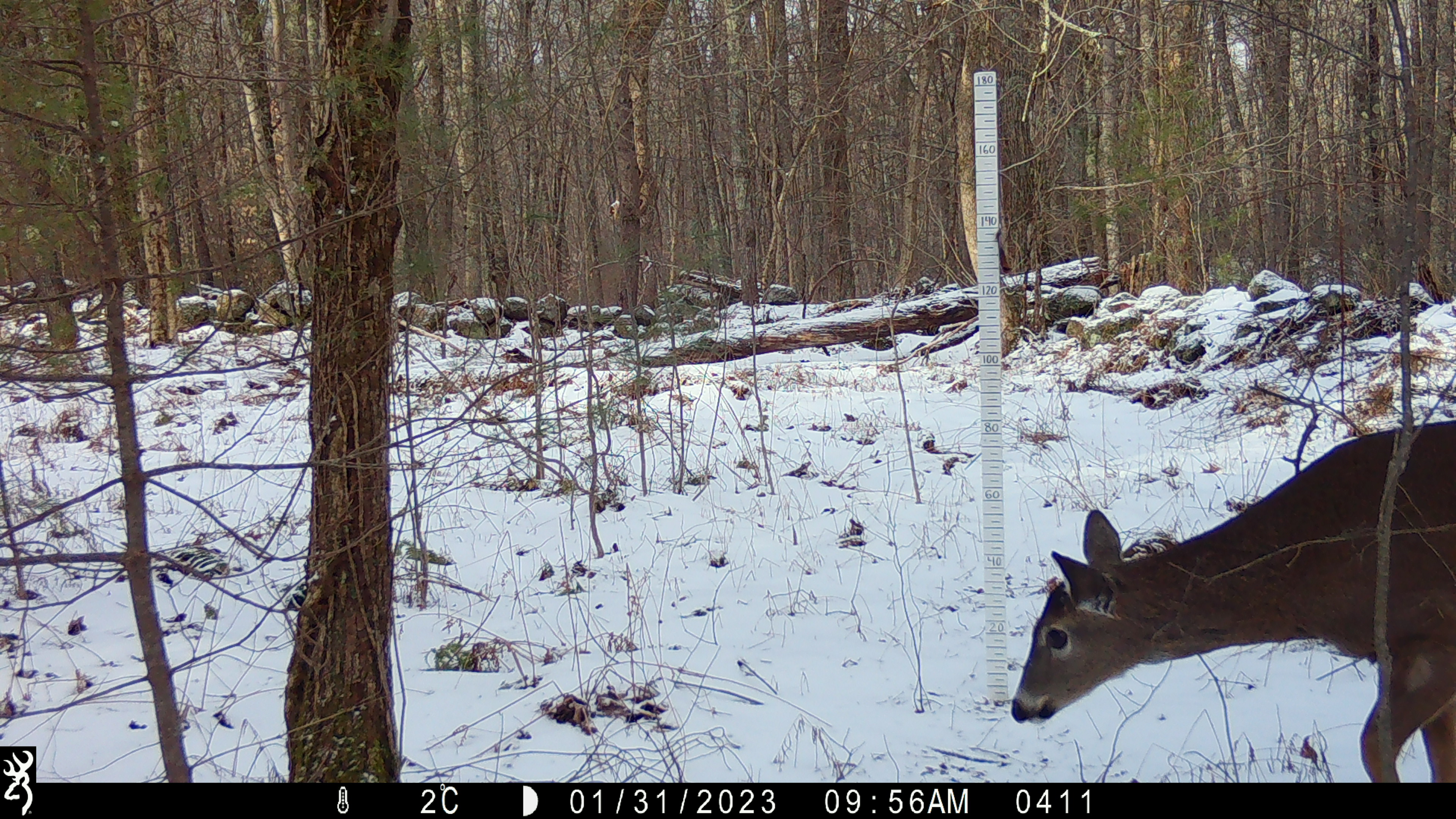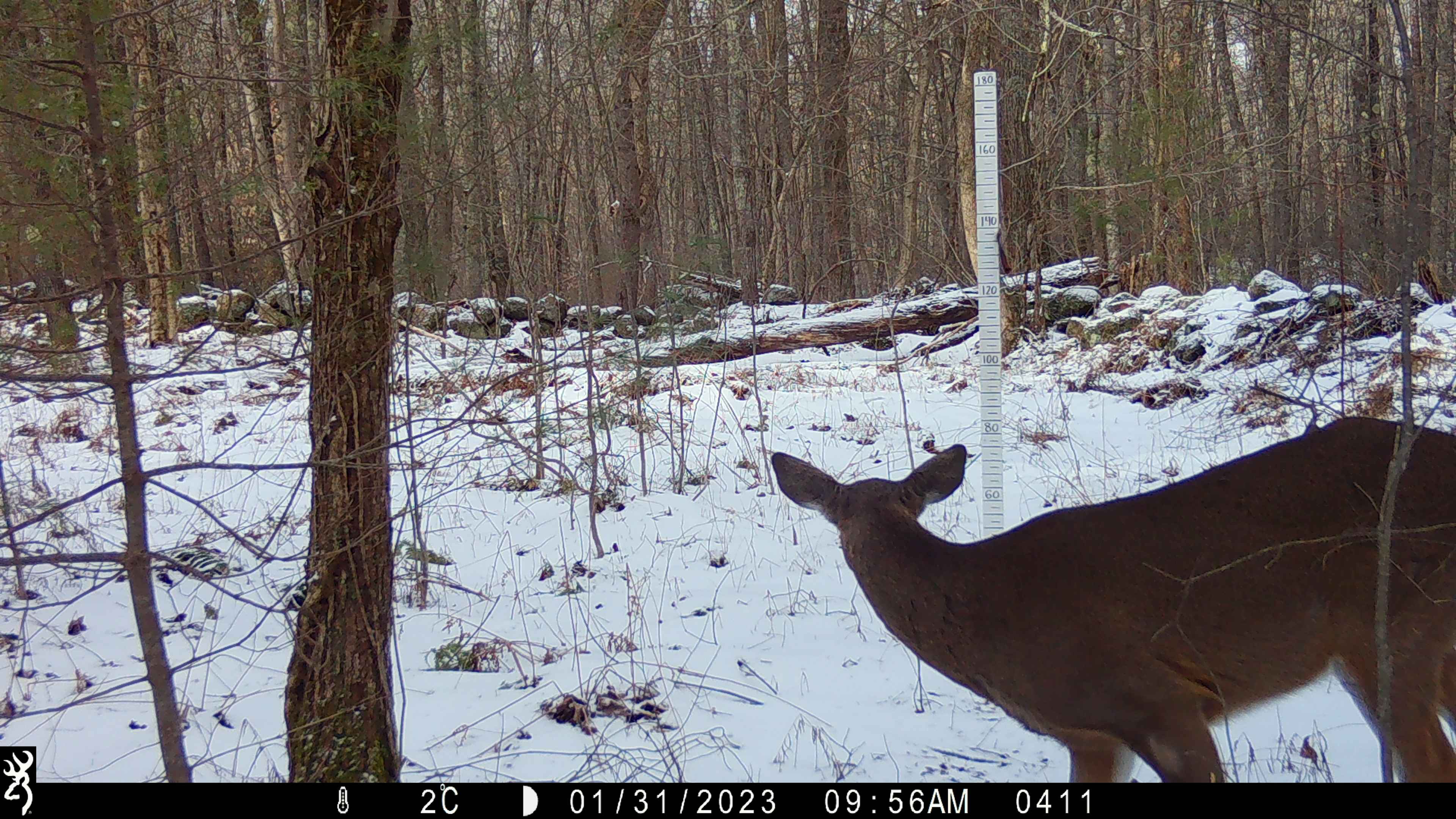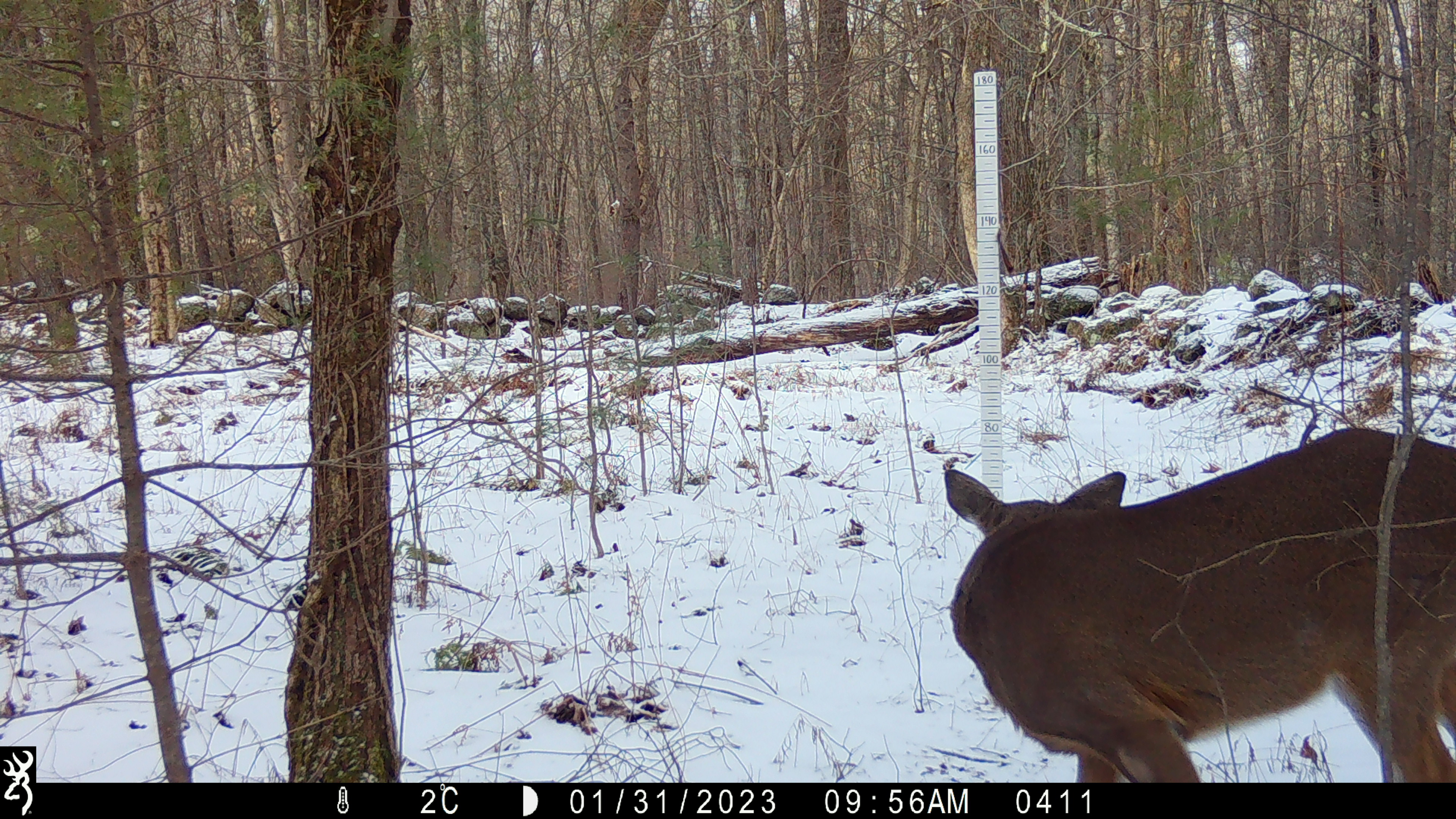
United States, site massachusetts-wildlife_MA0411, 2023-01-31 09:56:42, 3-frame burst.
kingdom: Animalia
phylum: Chordata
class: Mammalia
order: Artiodactyla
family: Cervidae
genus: Odocoileus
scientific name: Odocoileus virginianus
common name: white-tailed deer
White-tailed deer (Odocoileus virginianus).